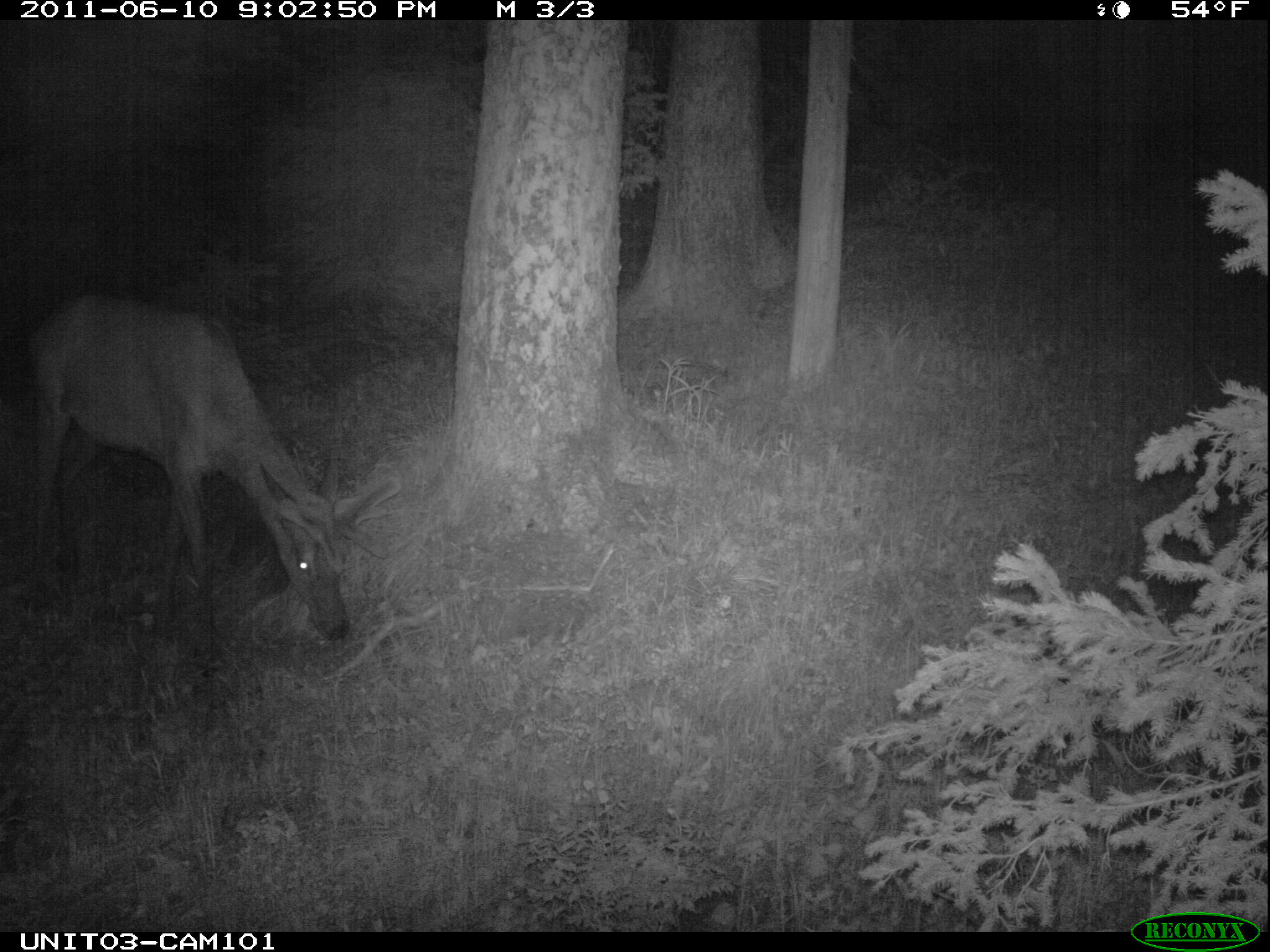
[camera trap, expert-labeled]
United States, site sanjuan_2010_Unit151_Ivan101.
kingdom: Animalia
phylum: Chordata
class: Mammalia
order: Artiodactyla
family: Cervidae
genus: Cervus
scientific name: Cervus elaphus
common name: red deer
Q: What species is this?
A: Cervus elaphus (red deer).